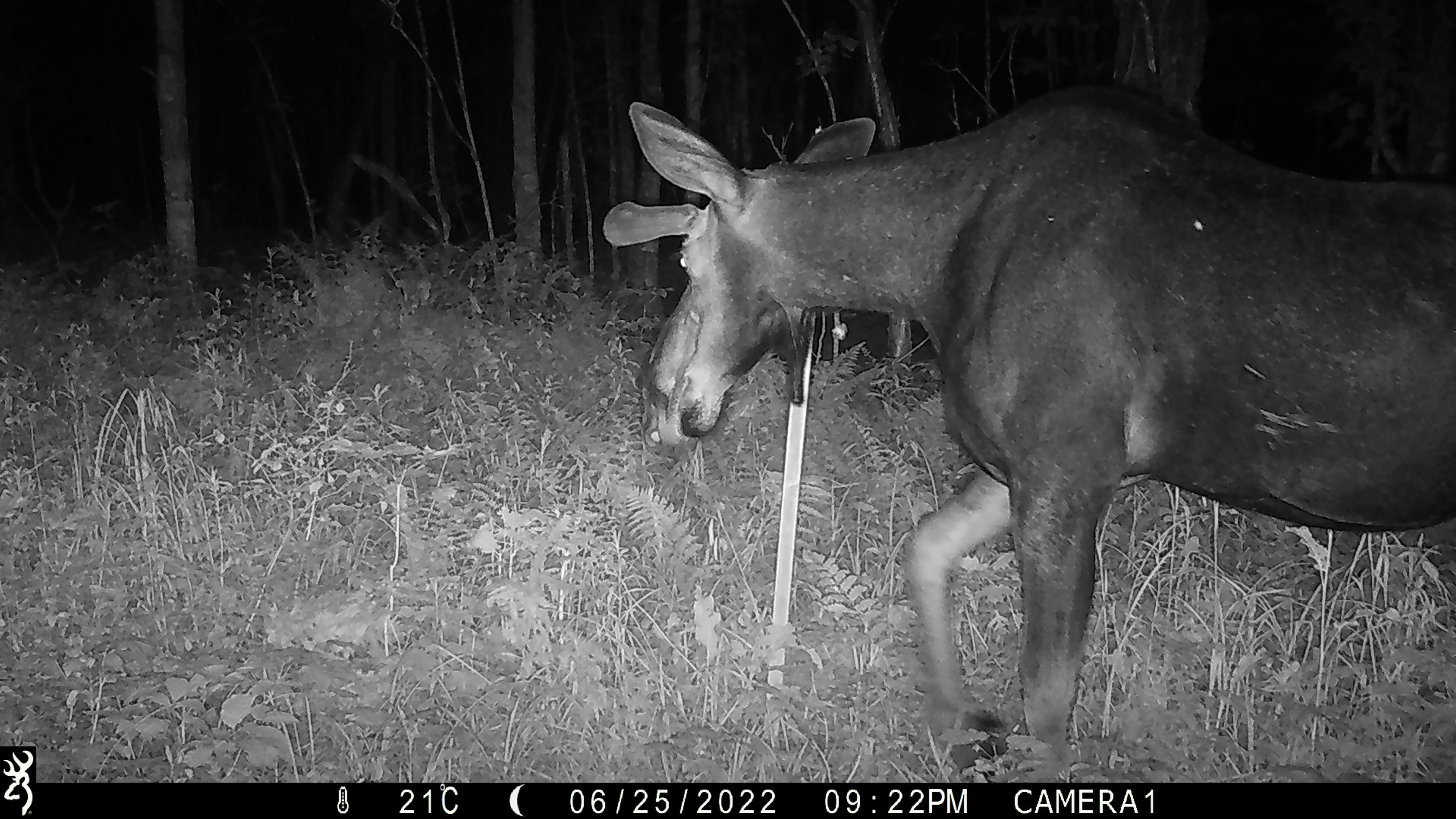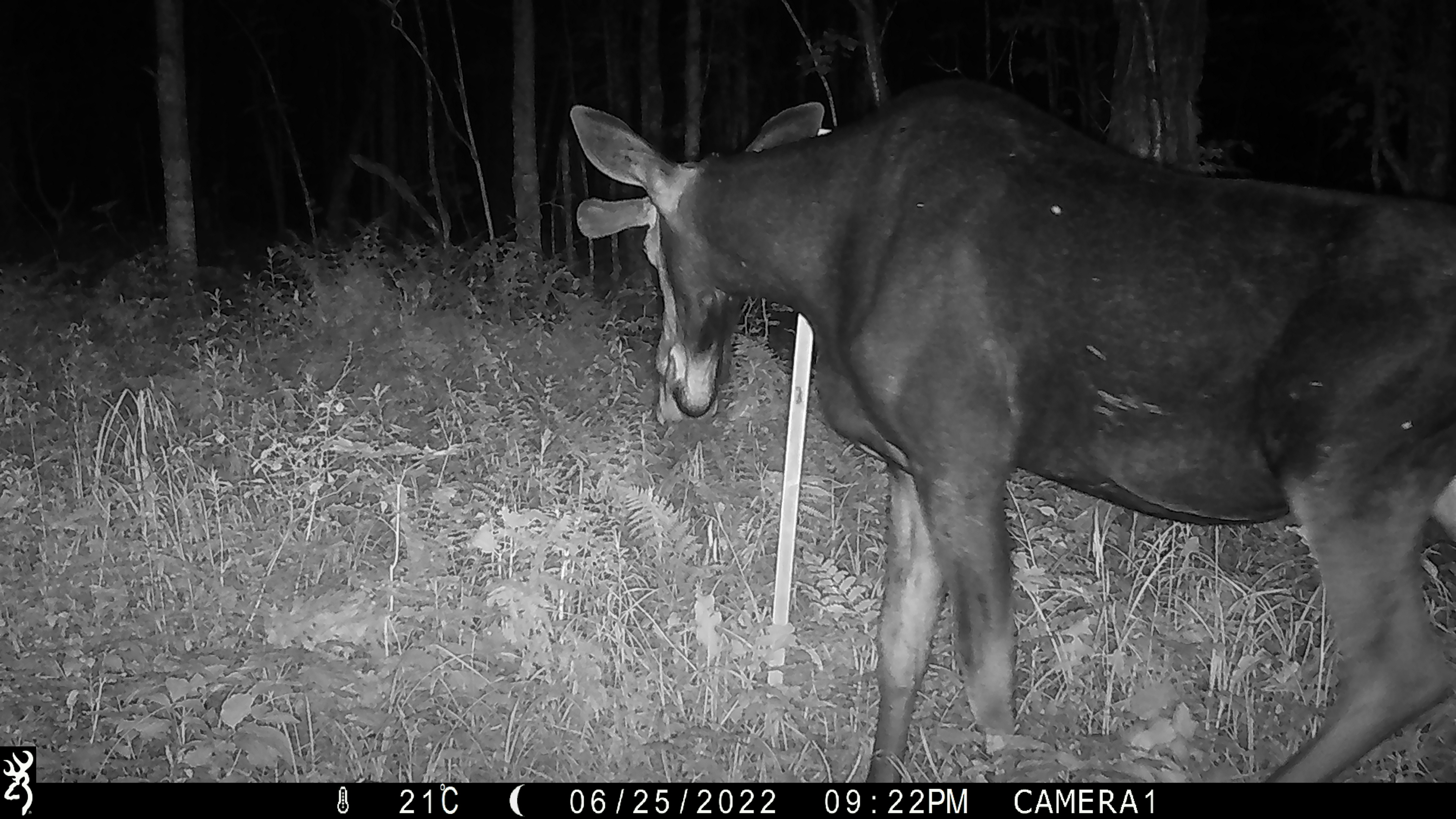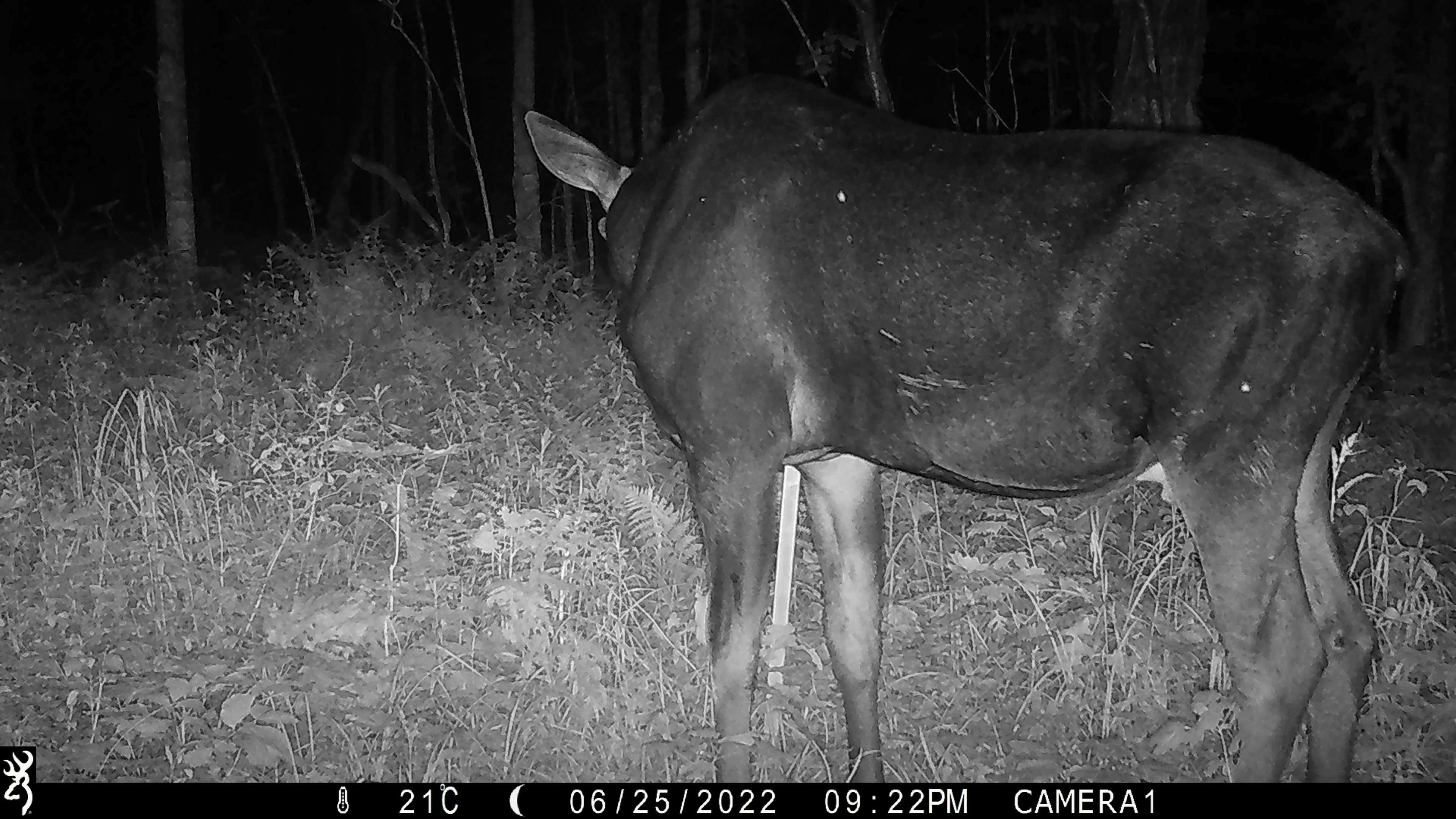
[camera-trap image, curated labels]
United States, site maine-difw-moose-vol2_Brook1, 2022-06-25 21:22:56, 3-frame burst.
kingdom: Animalia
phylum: Chordata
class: Mammalia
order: Artiodactyla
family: Cervidae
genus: Alces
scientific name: Alces alces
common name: moose